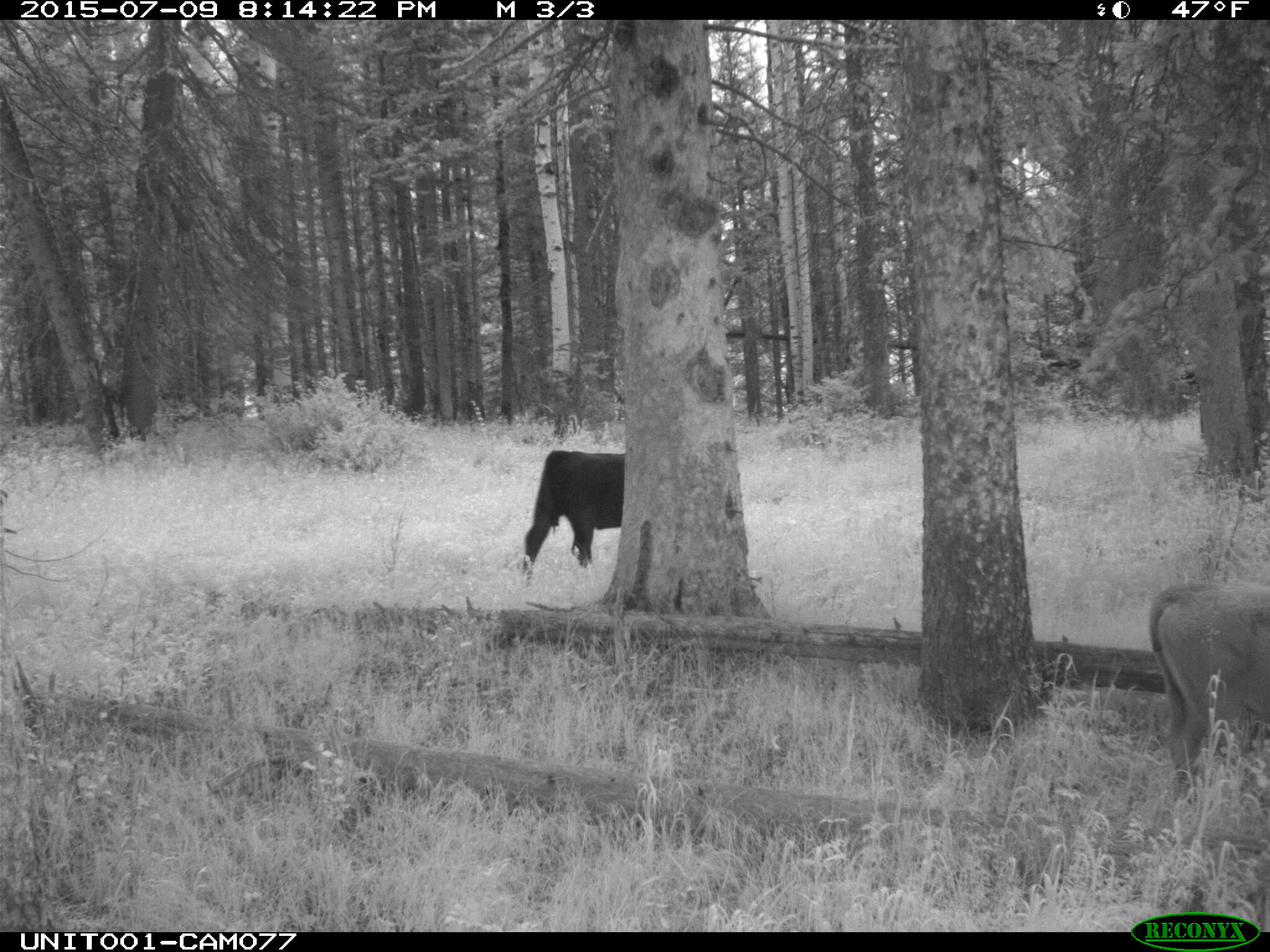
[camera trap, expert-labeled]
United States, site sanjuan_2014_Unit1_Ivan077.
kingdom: Animalia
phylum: Chordata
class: Mammalia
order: Artiodactyla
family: Bovidae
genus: Bos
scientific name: Bos taurus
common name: domestic cow